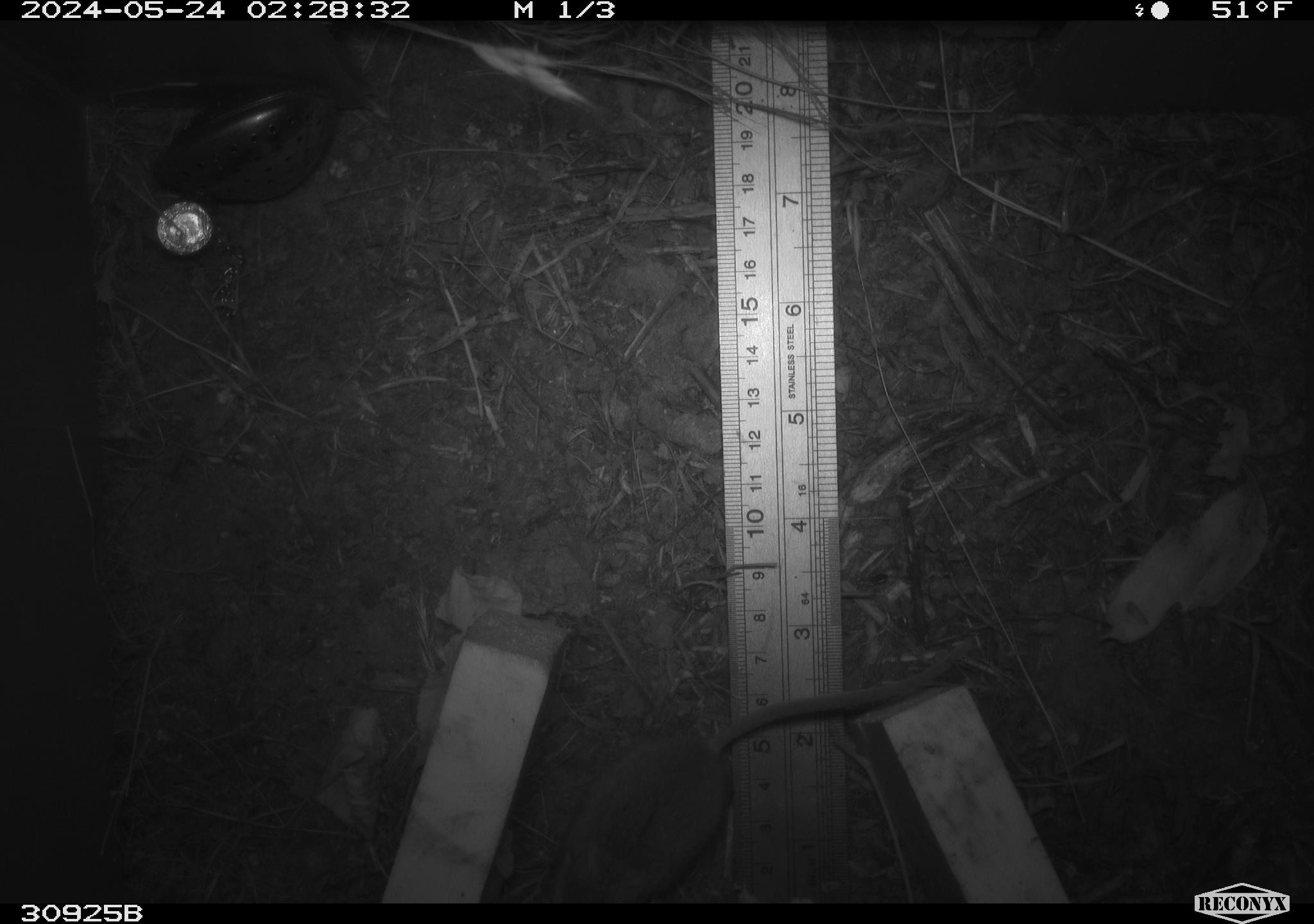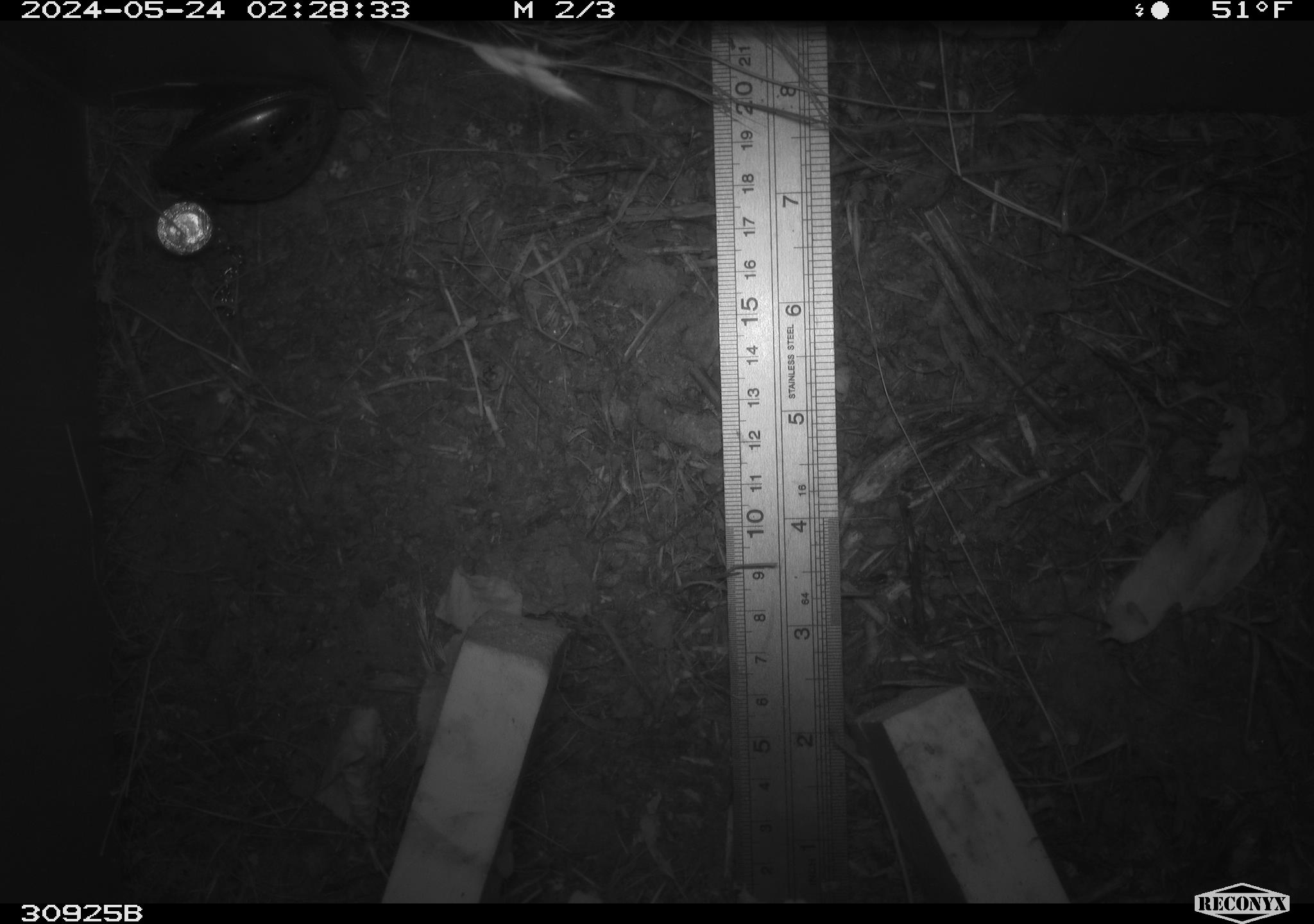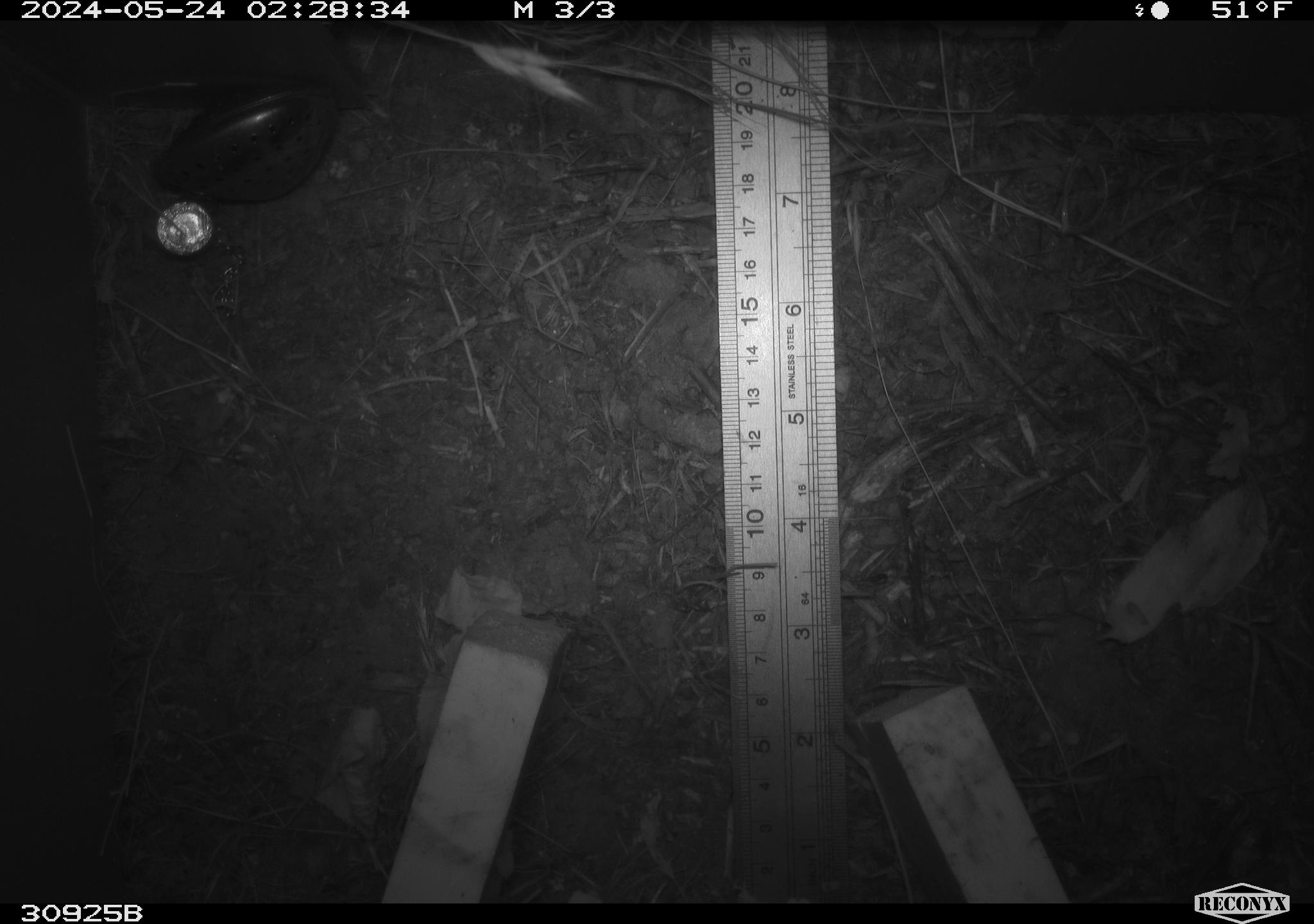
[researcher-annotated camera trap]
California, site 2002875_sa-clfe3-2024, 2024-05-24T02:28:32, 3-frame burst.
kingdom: Animalia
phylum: Chordata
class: Mammalia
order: Rodentia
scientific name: Rodentia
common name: mouse species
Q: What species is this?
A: Mouse species (Rodentia).